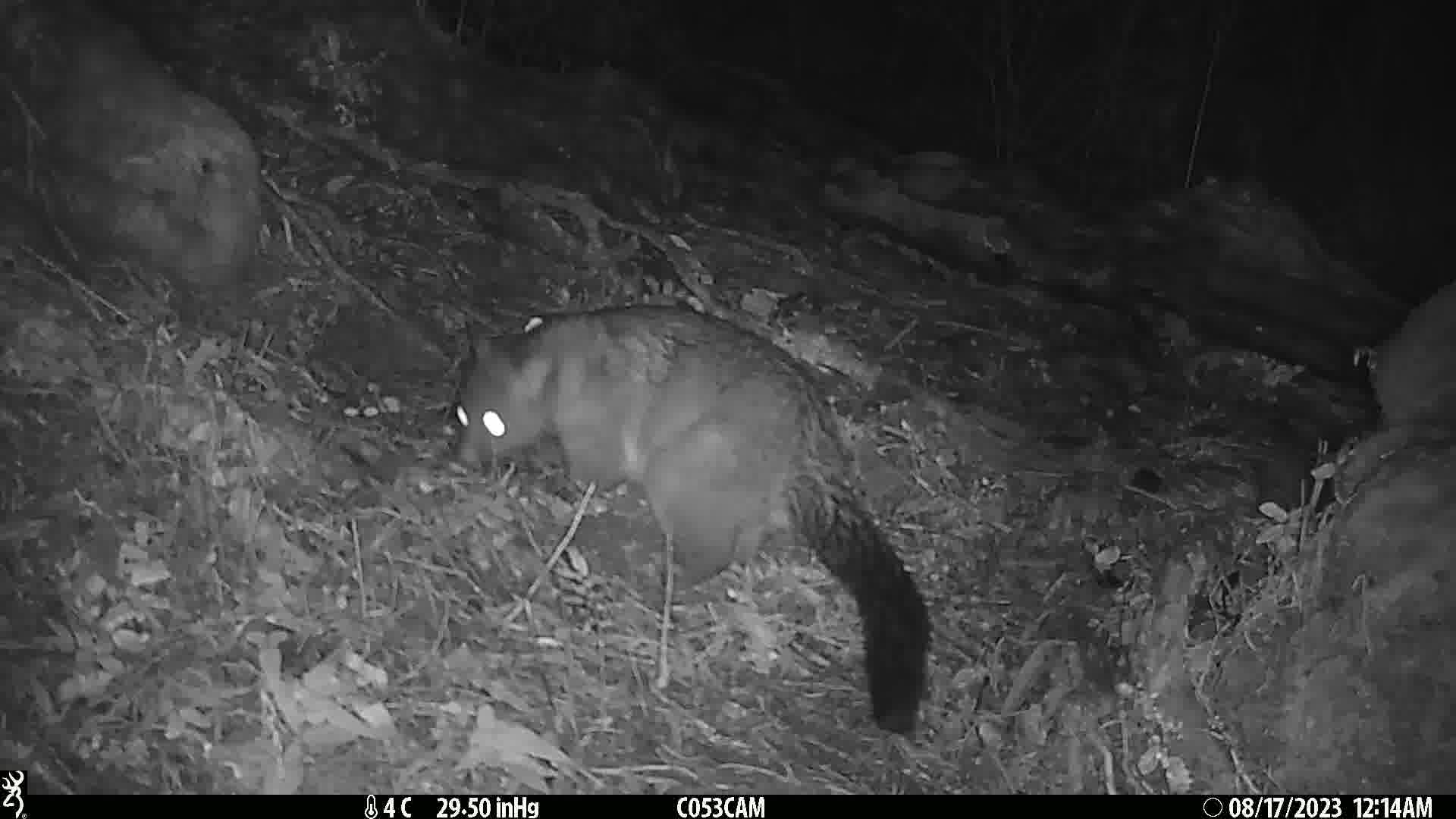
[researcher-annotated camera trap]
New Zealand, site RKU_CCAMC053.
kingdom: Animalia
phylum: Chordata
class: Mammalia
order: Diprotodontia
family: Phalangeridae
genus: Trichosurus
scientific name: Trichosurus vulpecula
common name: common brushtail possum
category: possum